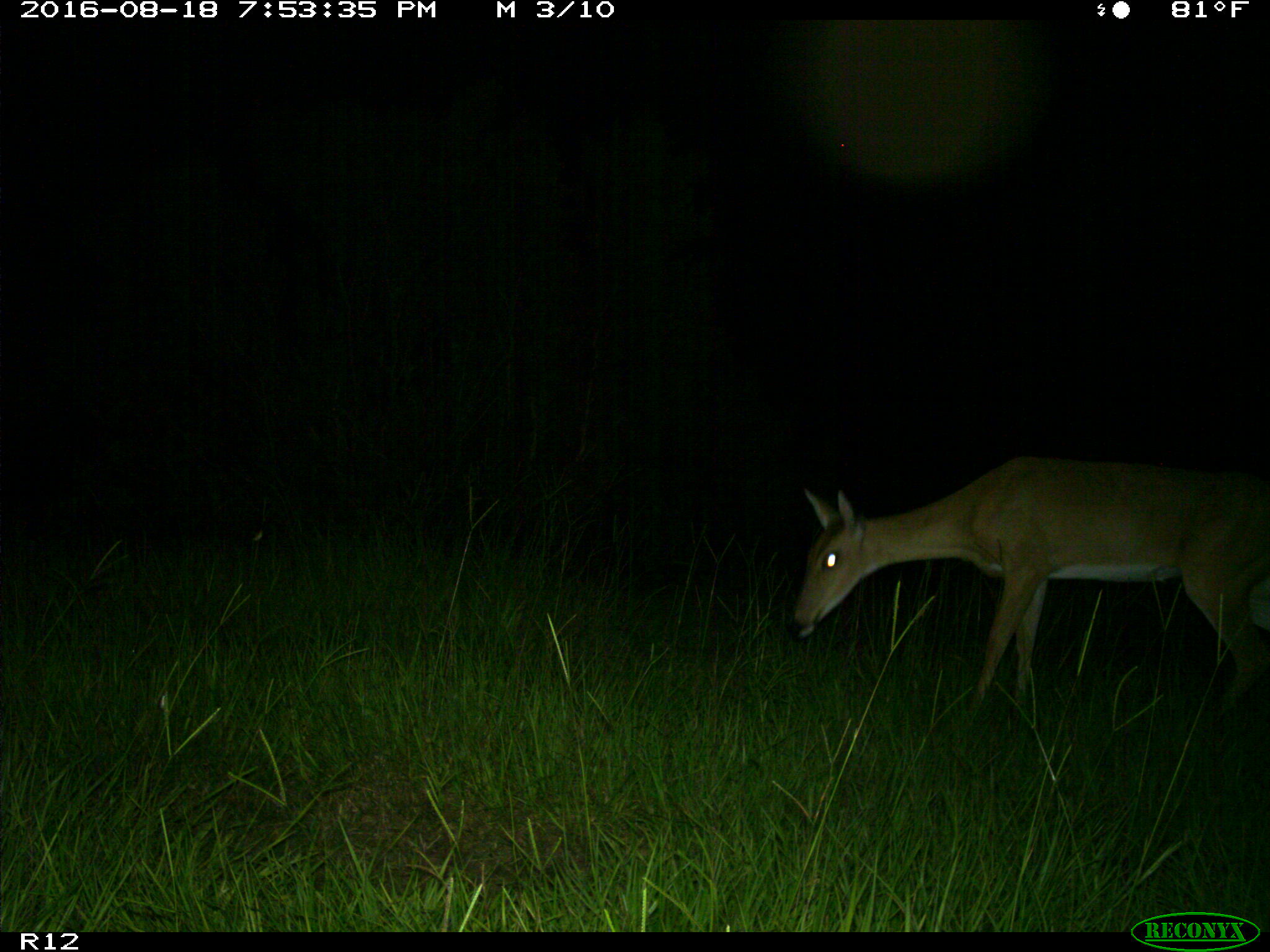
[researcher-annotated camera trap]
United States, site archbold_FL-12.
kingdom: Animalia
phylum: Chordata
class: Mammalia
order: Artiodactyla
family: Cervidae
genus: Odocoileus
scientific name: Odocoileus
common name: deer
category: unidentified deer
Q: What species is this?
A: Unidentified deer (deer) (Odocoileus).